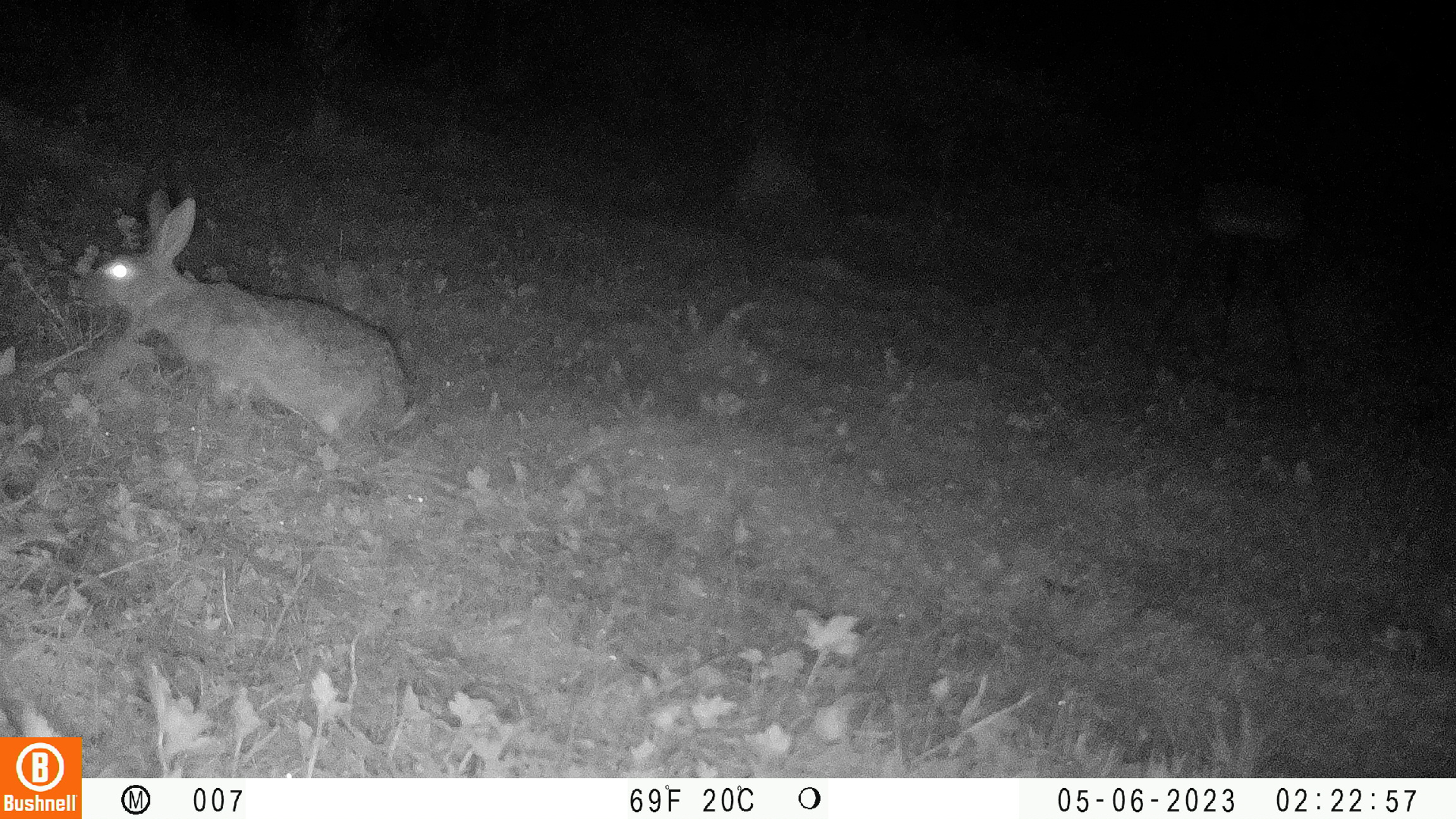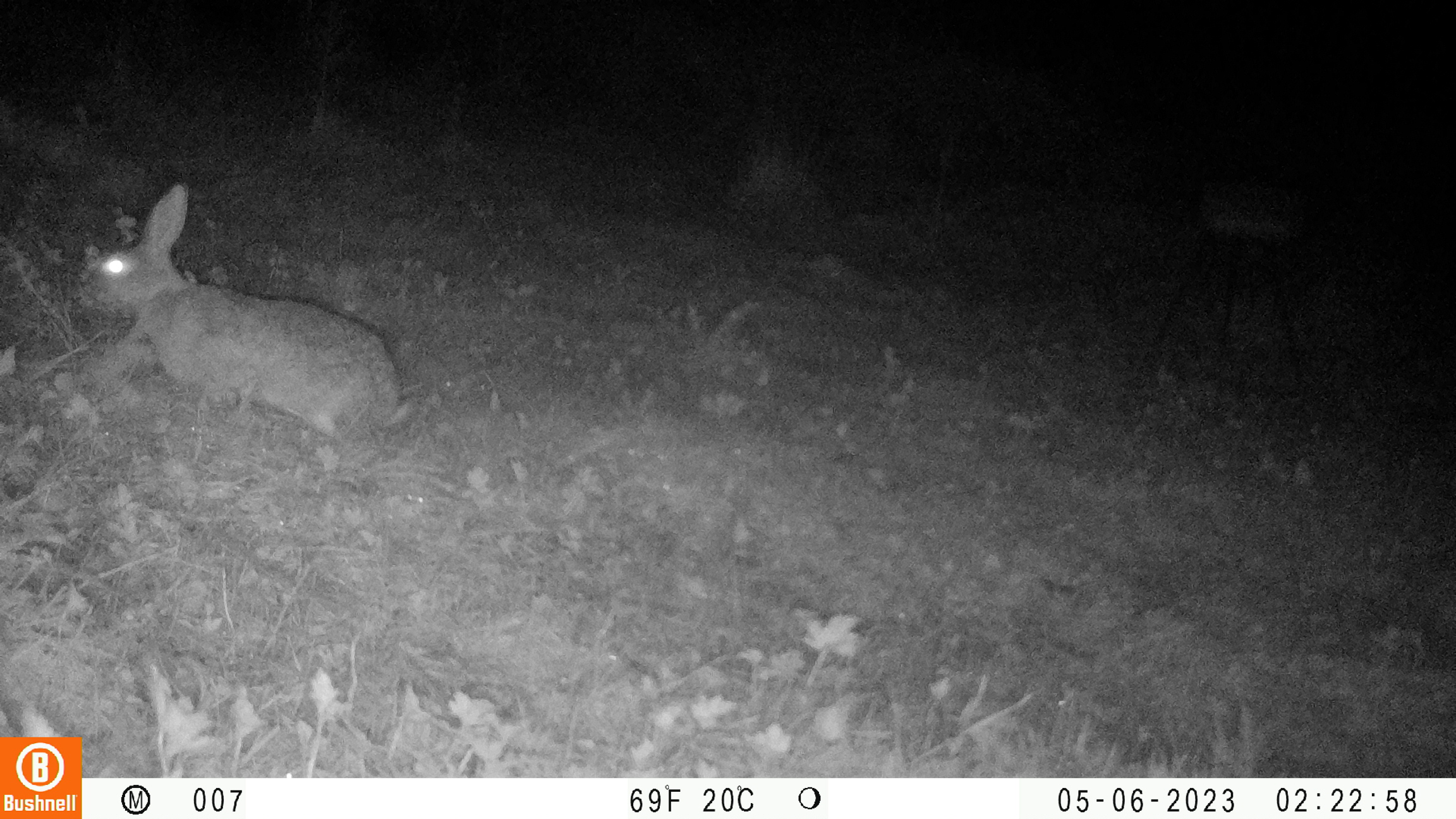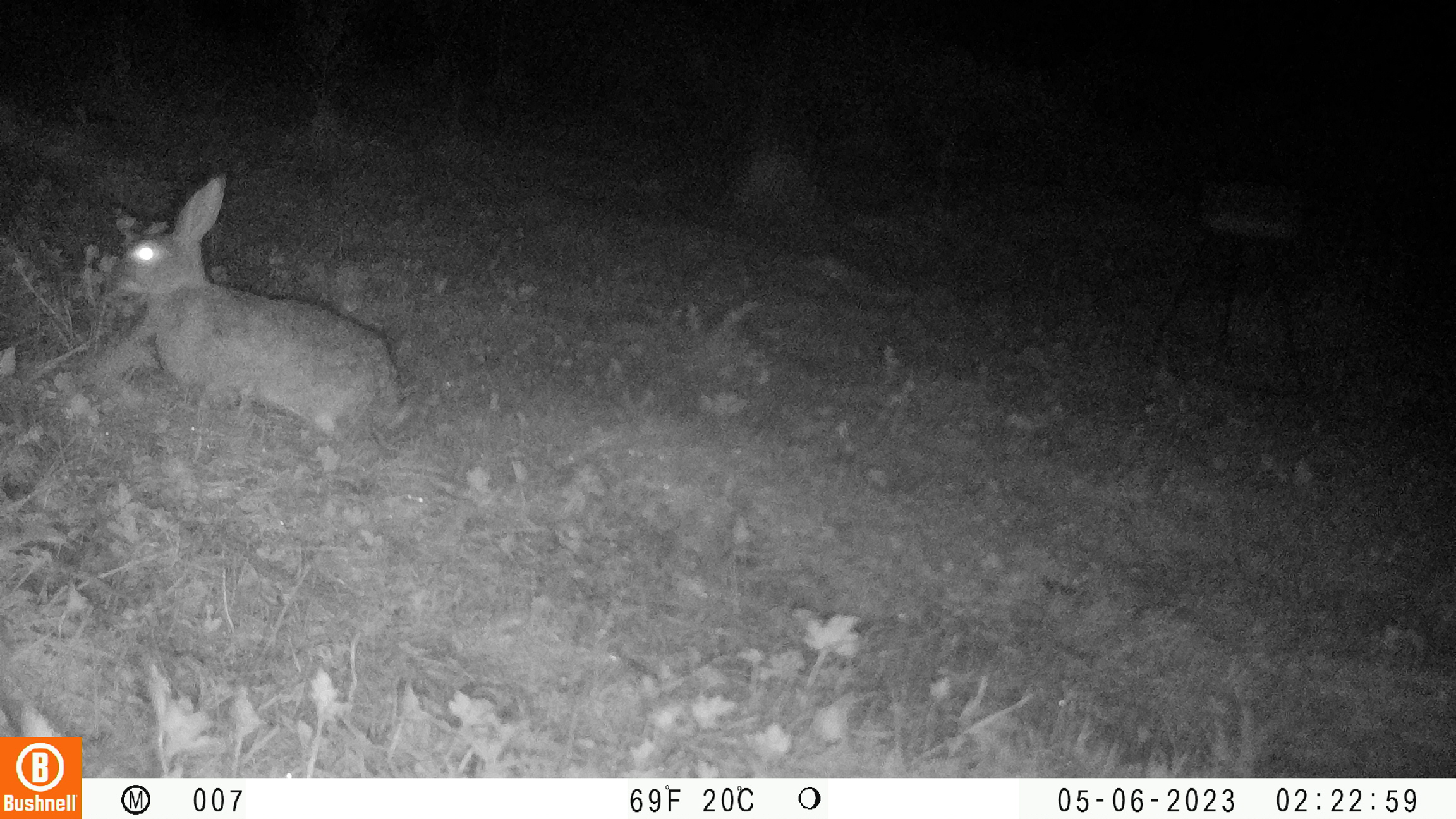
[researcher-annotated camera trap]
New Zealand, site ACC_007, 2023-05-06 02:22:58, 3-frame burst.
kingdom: Animalia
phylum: Chordata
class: Mammalia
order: Lagomorpha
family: Leporidae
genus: Oryctolagus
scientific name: Oryctolagus cuniculus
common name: european rabbit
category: rabbit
Rabbit (european rabbit) (Oryctolagus cuniculus).